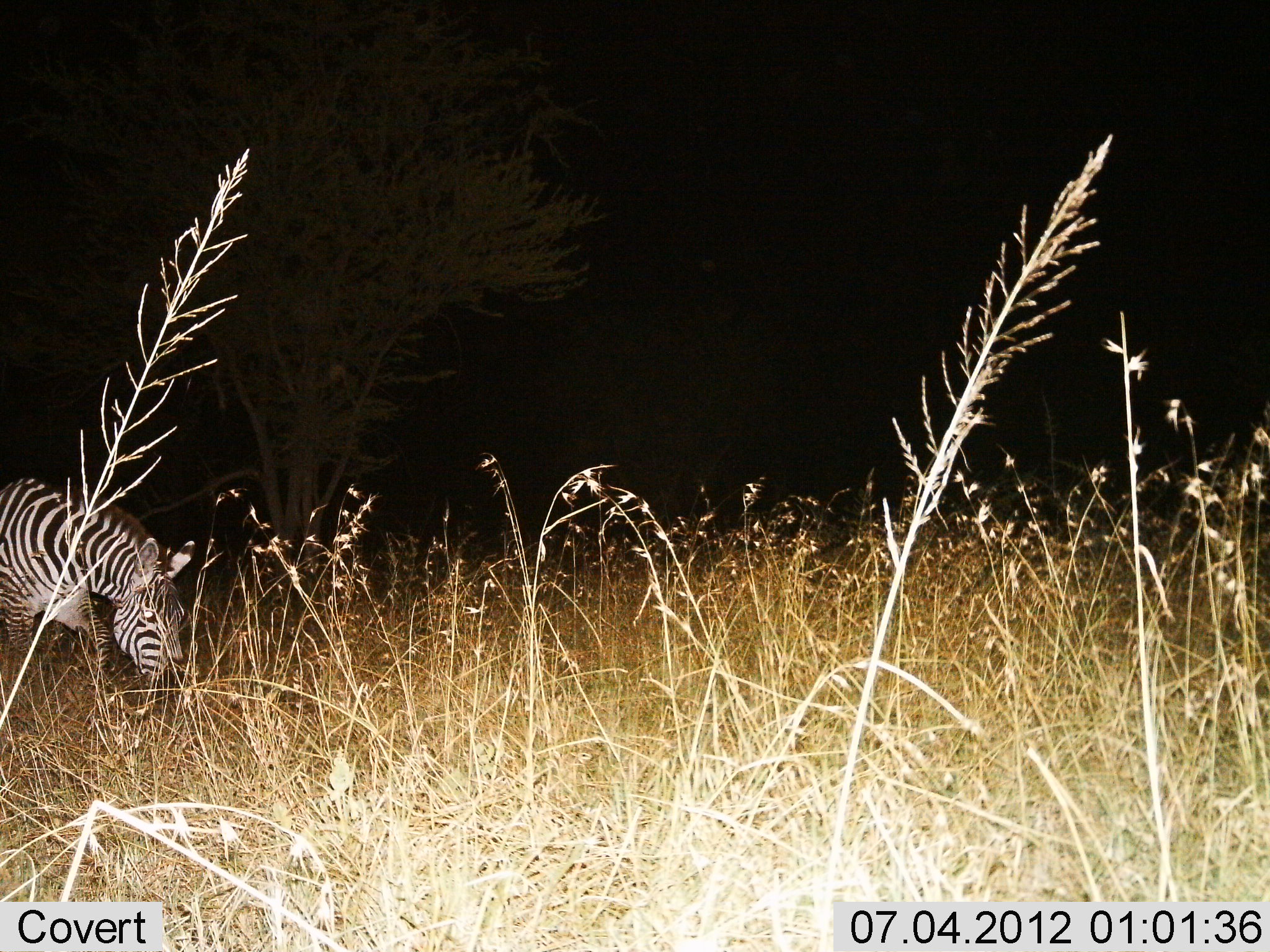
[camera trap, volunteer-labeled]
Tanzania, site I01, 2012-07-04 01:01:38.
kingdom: Animalia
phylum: Chordata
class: Mammalia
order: Perissodactyla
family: Equidae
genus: Equus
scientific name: Equus quagga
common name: plains zebra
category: zebra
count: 1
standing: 0%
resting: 0%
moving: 20%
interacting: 0%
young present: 0%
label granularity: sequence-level